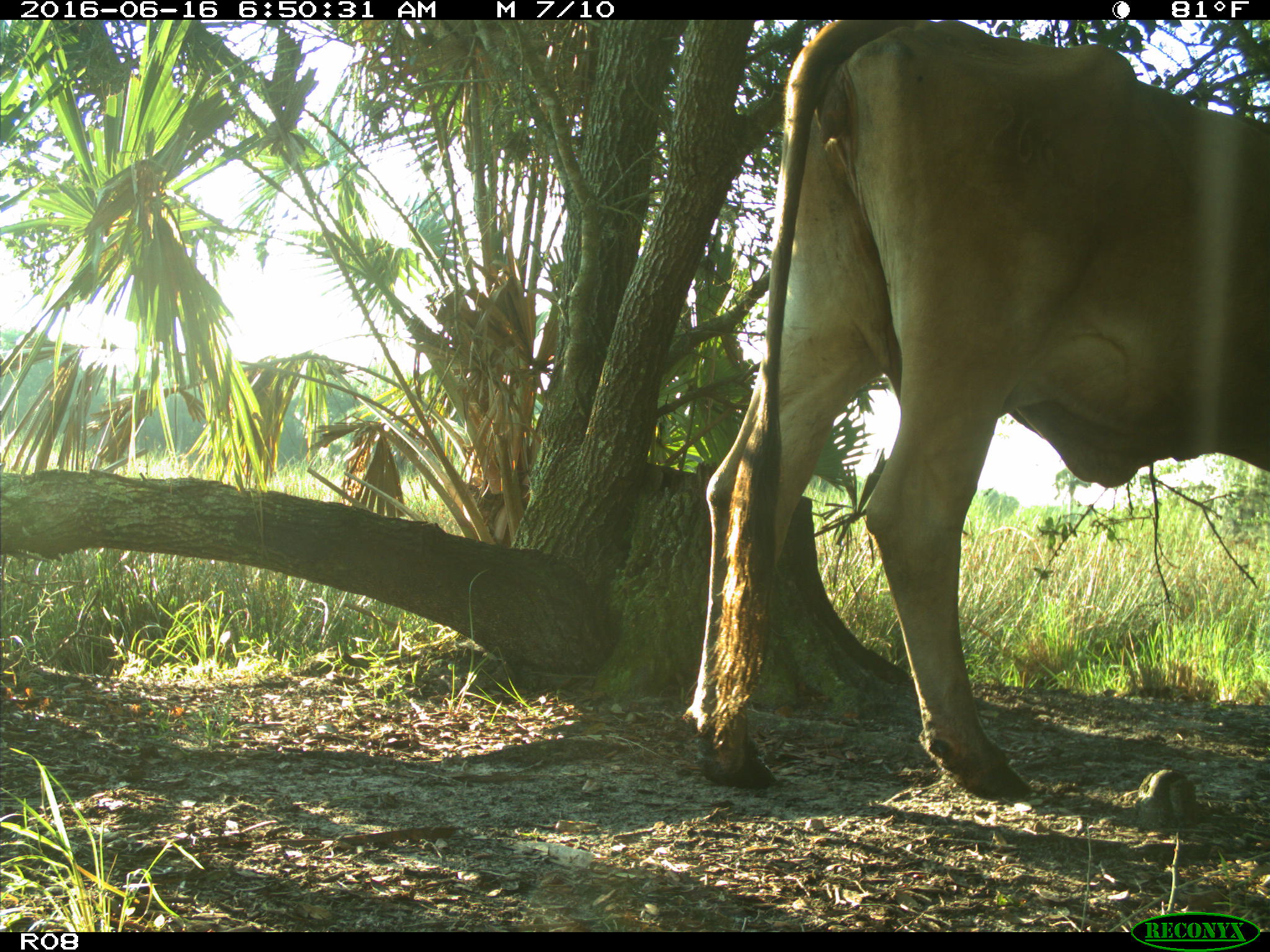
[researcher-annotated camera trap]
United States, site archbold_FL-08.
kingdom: Animalia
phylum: Chordata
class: Mammalia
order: Artiodactyla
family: Bovidae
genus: Bos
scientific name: Bos taurus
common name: domestic cow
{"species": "Bos taurus (domestic cow)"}